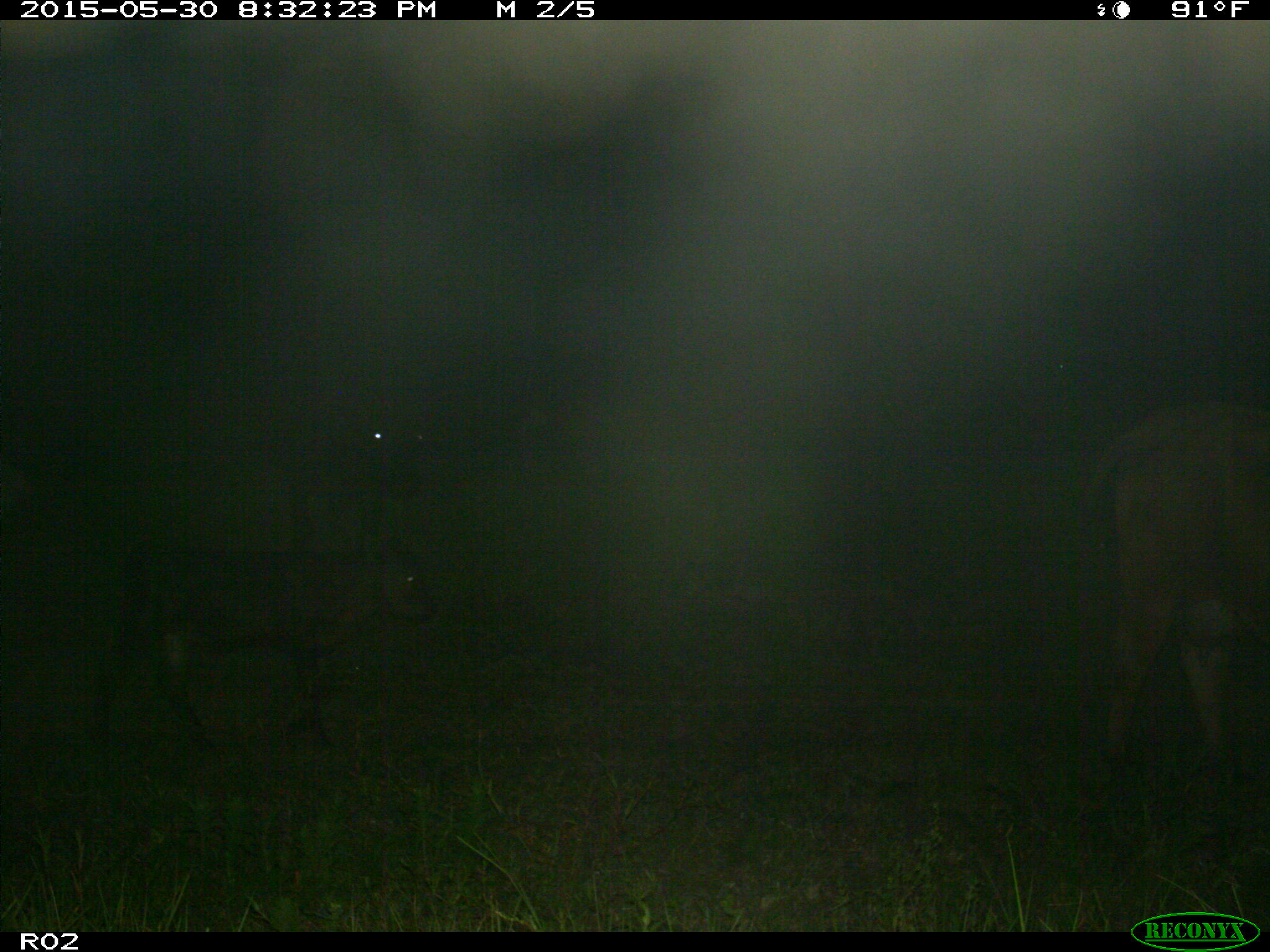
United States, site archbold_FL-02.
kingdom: Animalia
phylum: Chordata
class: Mammalia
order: Artiodactyla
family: Bovidae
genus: Bos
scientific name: Bos taurus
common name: domestic cow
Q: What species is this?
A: Bos taurus (domestic cow).